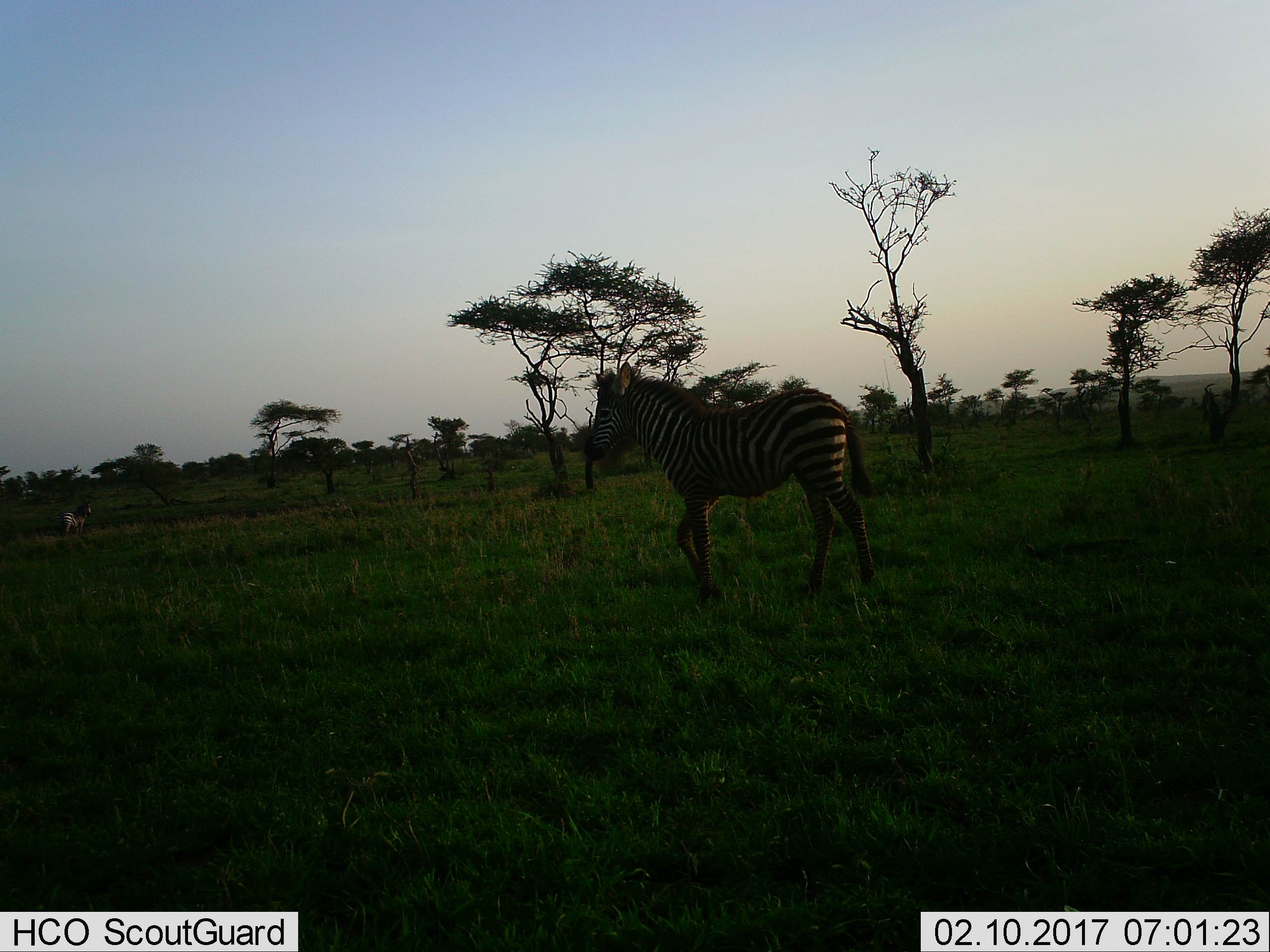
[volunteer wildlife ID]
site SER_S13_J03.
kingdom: Animalia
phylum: Chordata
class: Mammalia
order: Perissodactyla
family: Equidae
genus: Equus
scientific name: Equus quagga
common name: plains zebra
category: zebraplains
Zebraplains (plains zebra) (Equus quagga), count 2. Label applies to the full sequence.